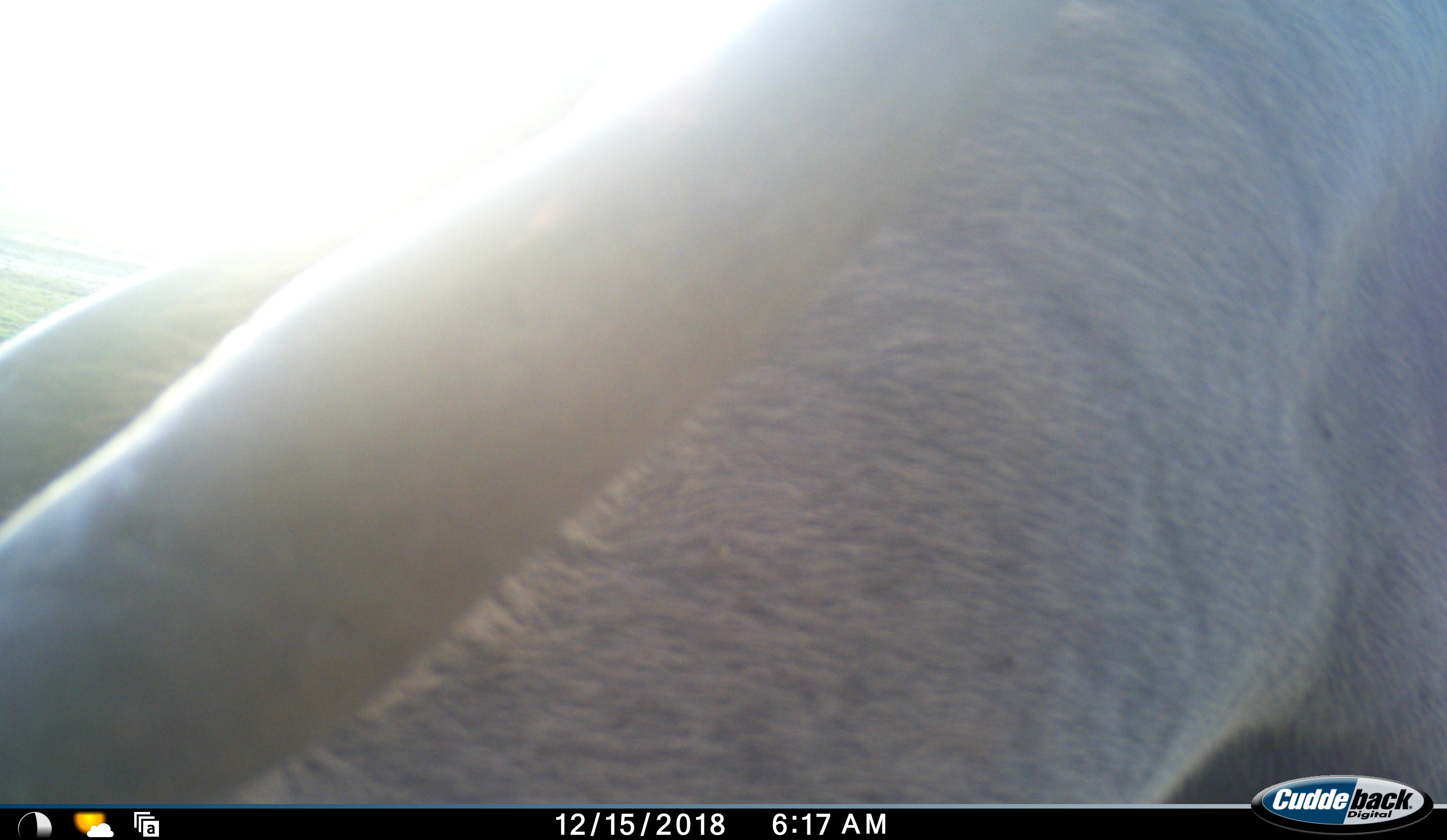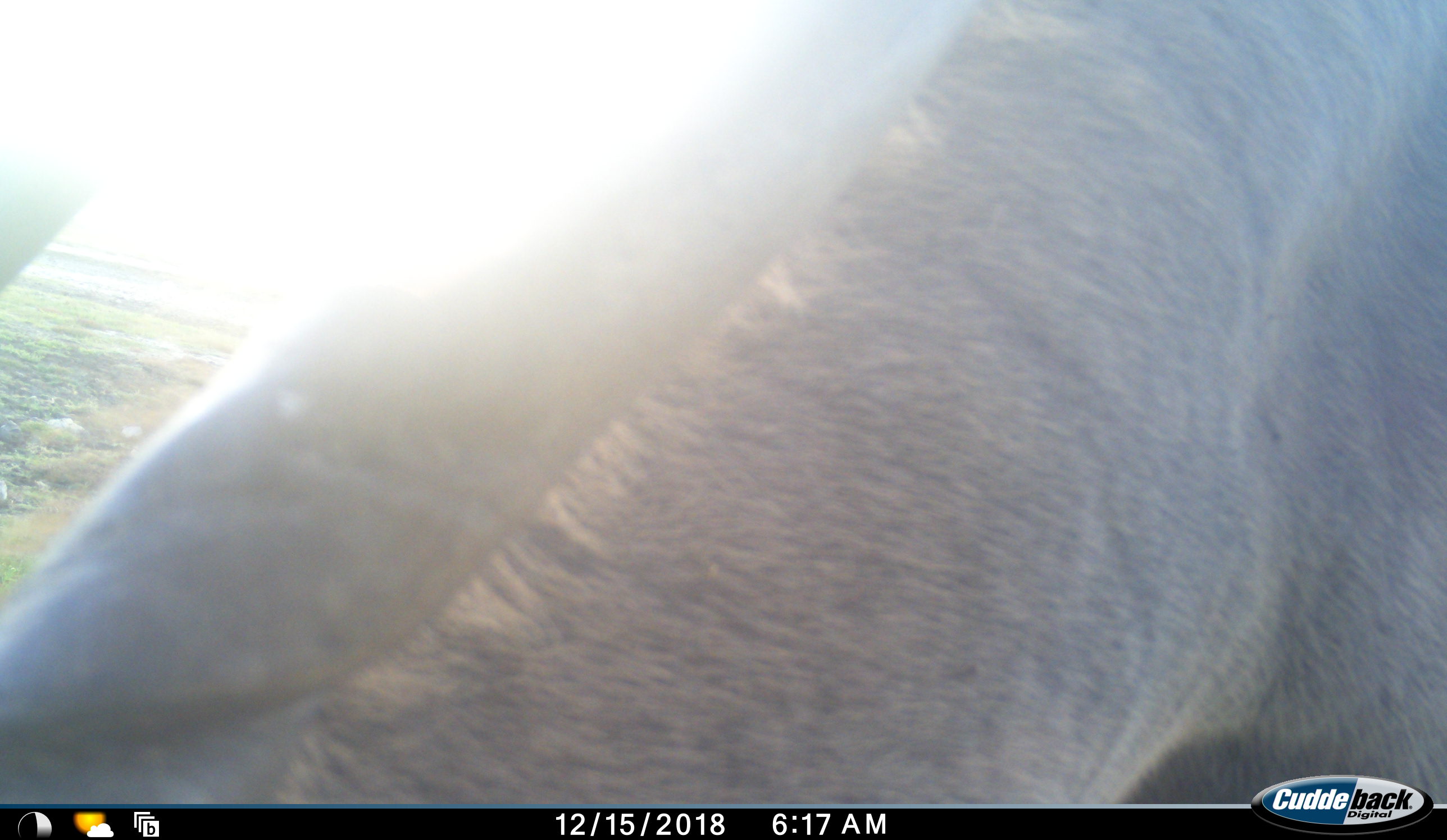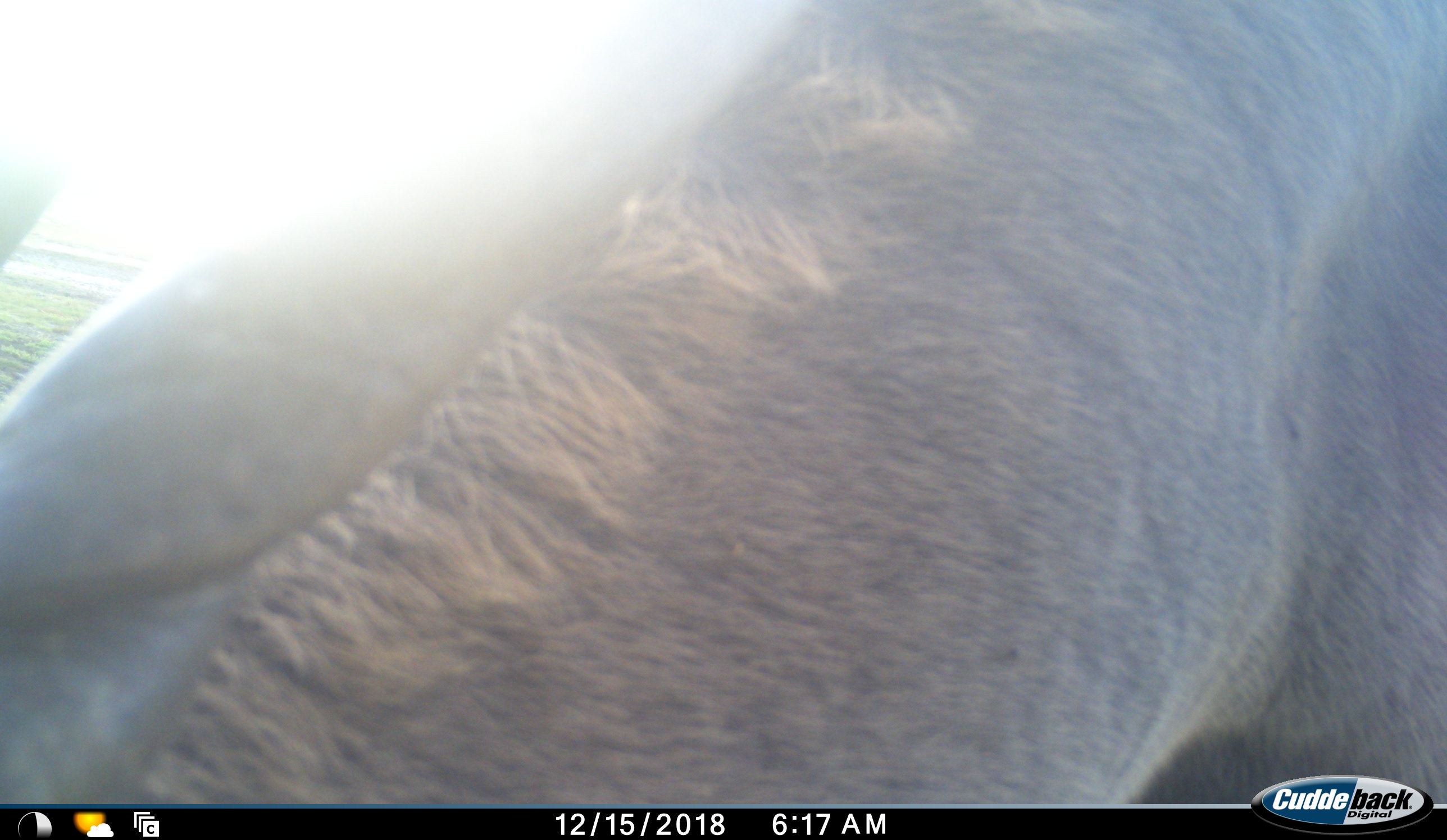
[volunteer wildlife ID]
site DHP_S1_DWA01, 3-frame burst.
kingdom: Animalia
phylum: Chordata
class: Mammalia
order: Artiodactyla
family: Bovidae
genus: Tragelaphus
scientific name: Tragelaphus oryx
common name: eland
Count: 1.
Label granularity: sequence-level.